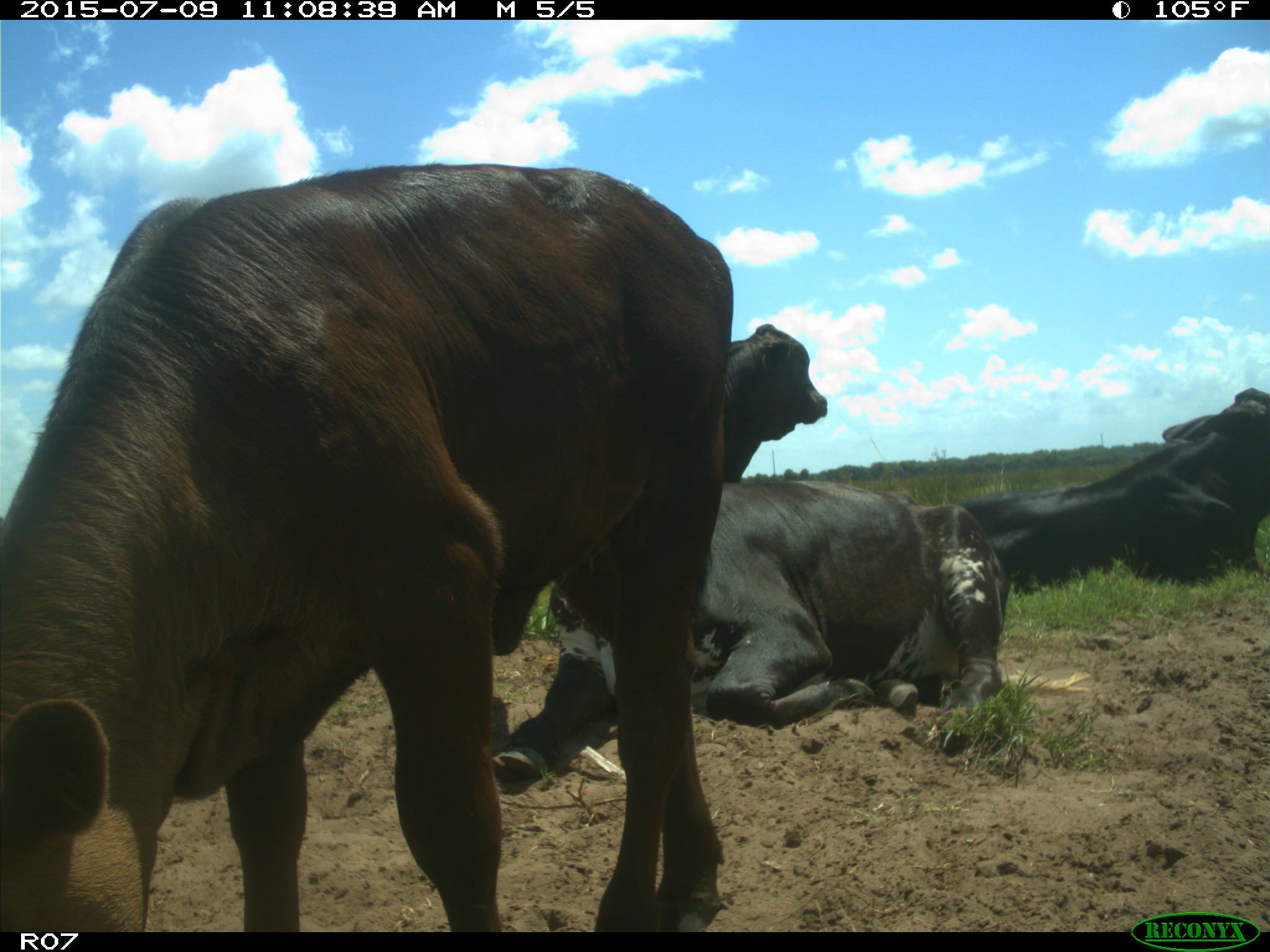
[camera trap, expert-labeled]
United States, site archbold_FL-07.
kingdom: Animalia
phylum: Chordata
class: Mammalia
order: Artiodactyla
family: Bovidae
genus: Bos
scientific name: Bos taurus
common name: domestic cow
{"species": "Bos taurus (domestic cow)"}